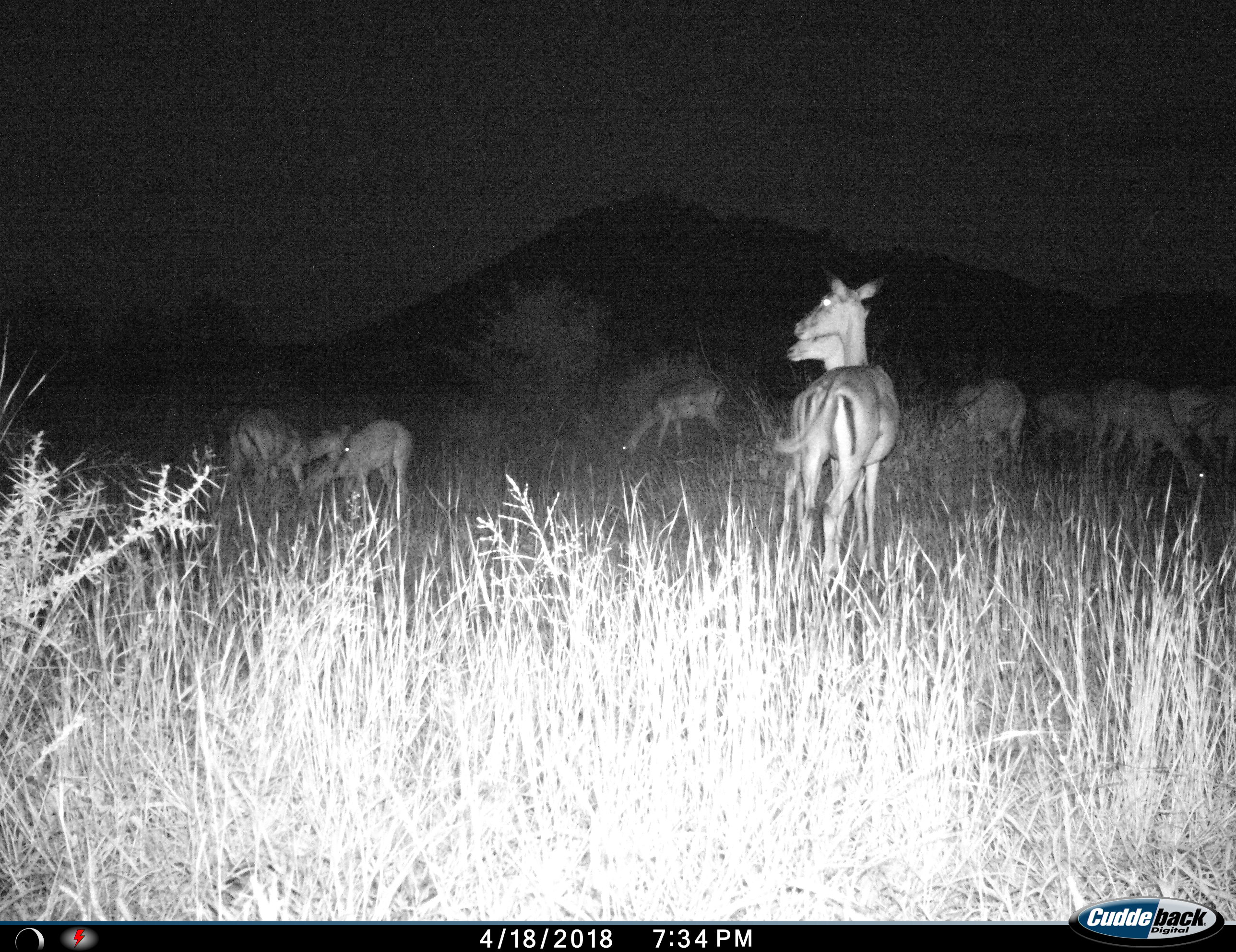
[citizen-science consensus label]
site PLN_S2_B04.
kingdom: Animalia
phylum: Chordata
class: Mammalia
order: Artiodactyla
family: Bovidae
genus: Aepyceros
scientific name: Aepyceros melampus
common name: impala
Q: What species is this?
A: Impala (Aepyceros melampus).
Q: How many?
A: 9.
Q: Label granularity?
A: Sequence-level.